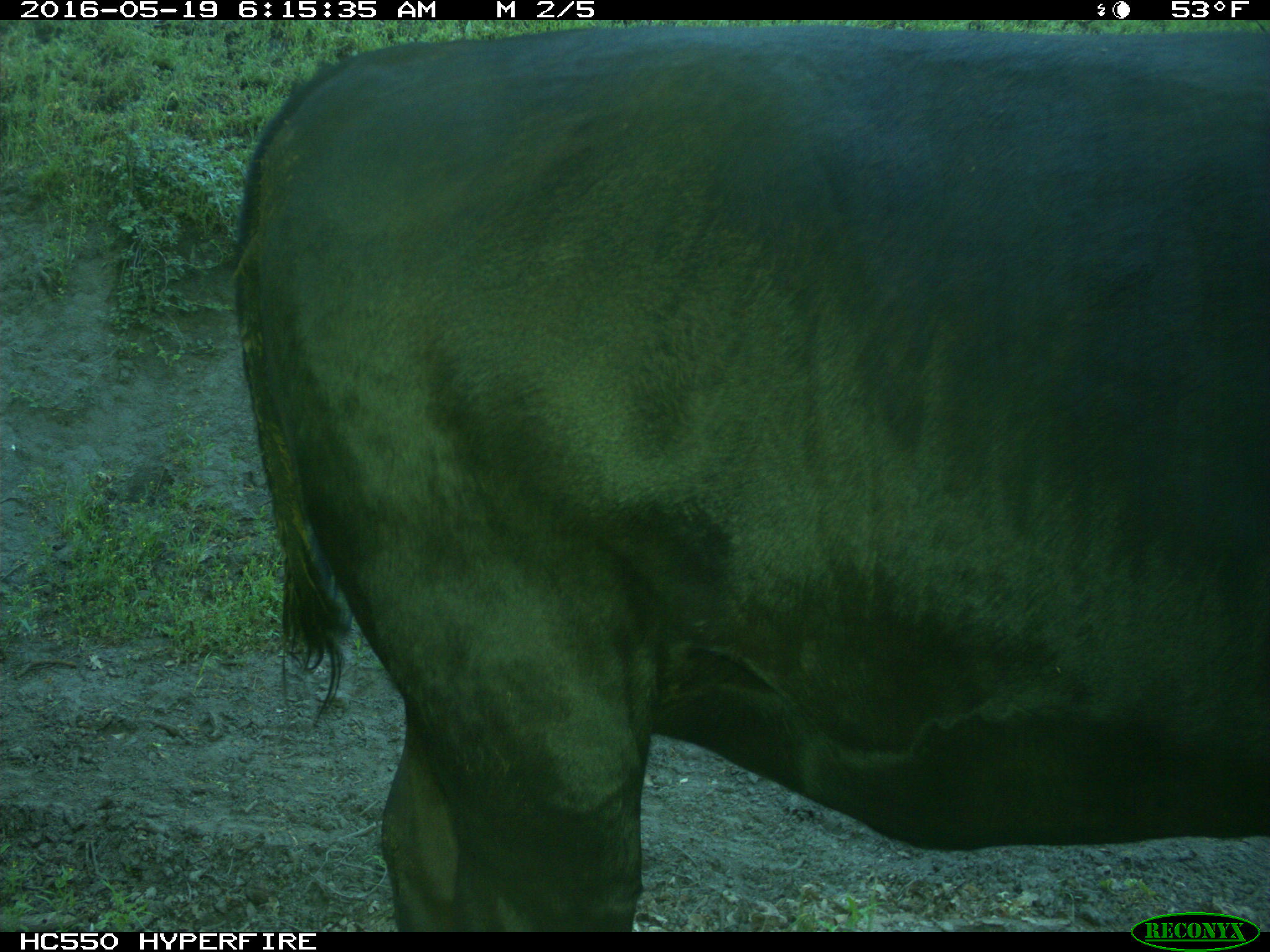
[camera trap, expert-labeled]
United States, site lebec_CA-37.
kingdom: Animalia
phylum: Chordata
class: Mammalia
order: Artiodactyla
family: Bovidae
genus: Bos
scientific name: Bos taurus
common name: domestic cow